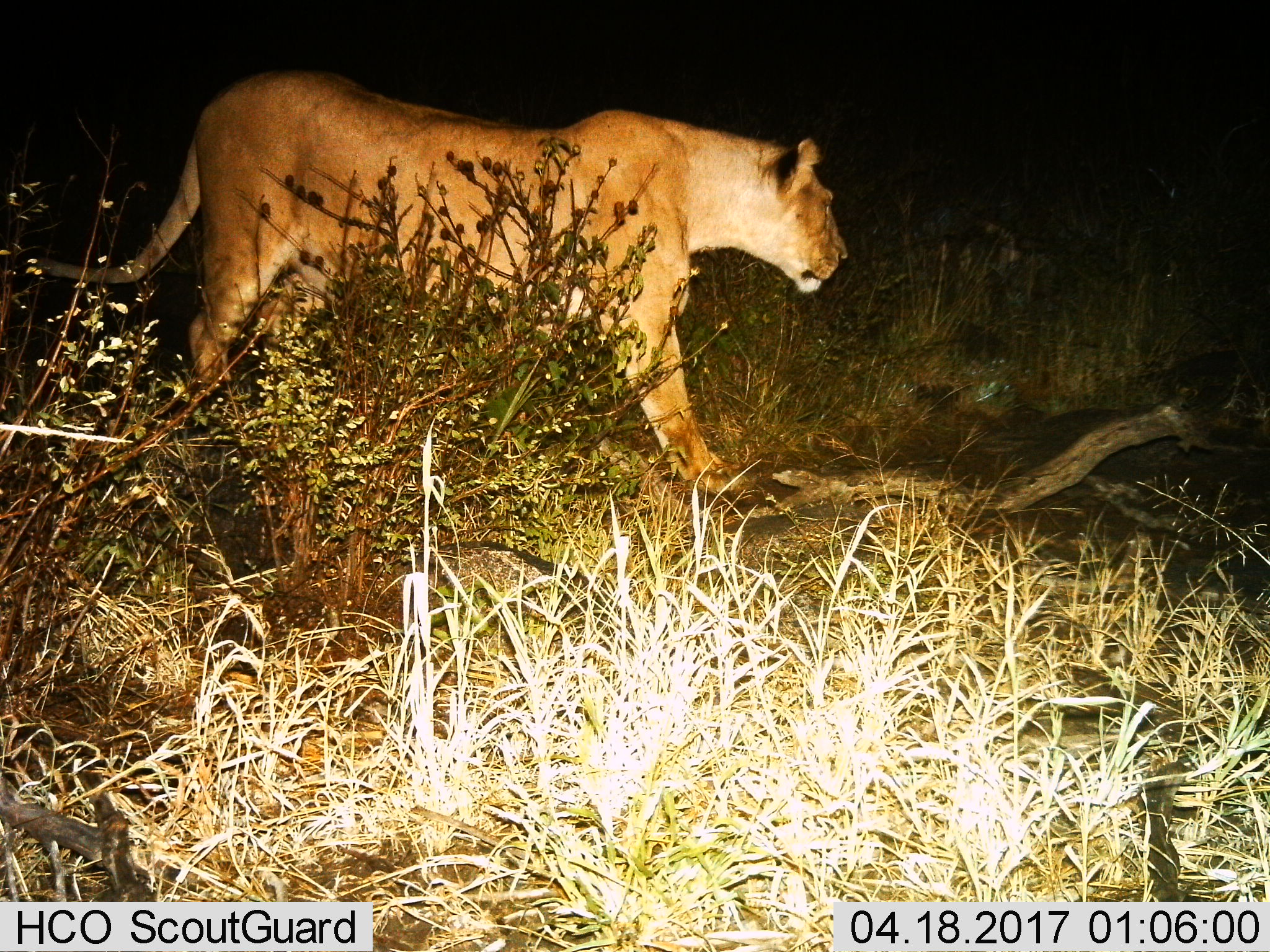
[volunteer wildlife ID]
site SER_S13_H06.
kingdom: Animalia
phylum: Chordata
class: Mammalia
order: Carnivora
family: Felidae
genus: Panthera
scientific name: Panthera leo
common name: lion female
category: lionfemale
Lionfemale (lion female) (Panthera leo), count 1. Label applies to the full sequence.